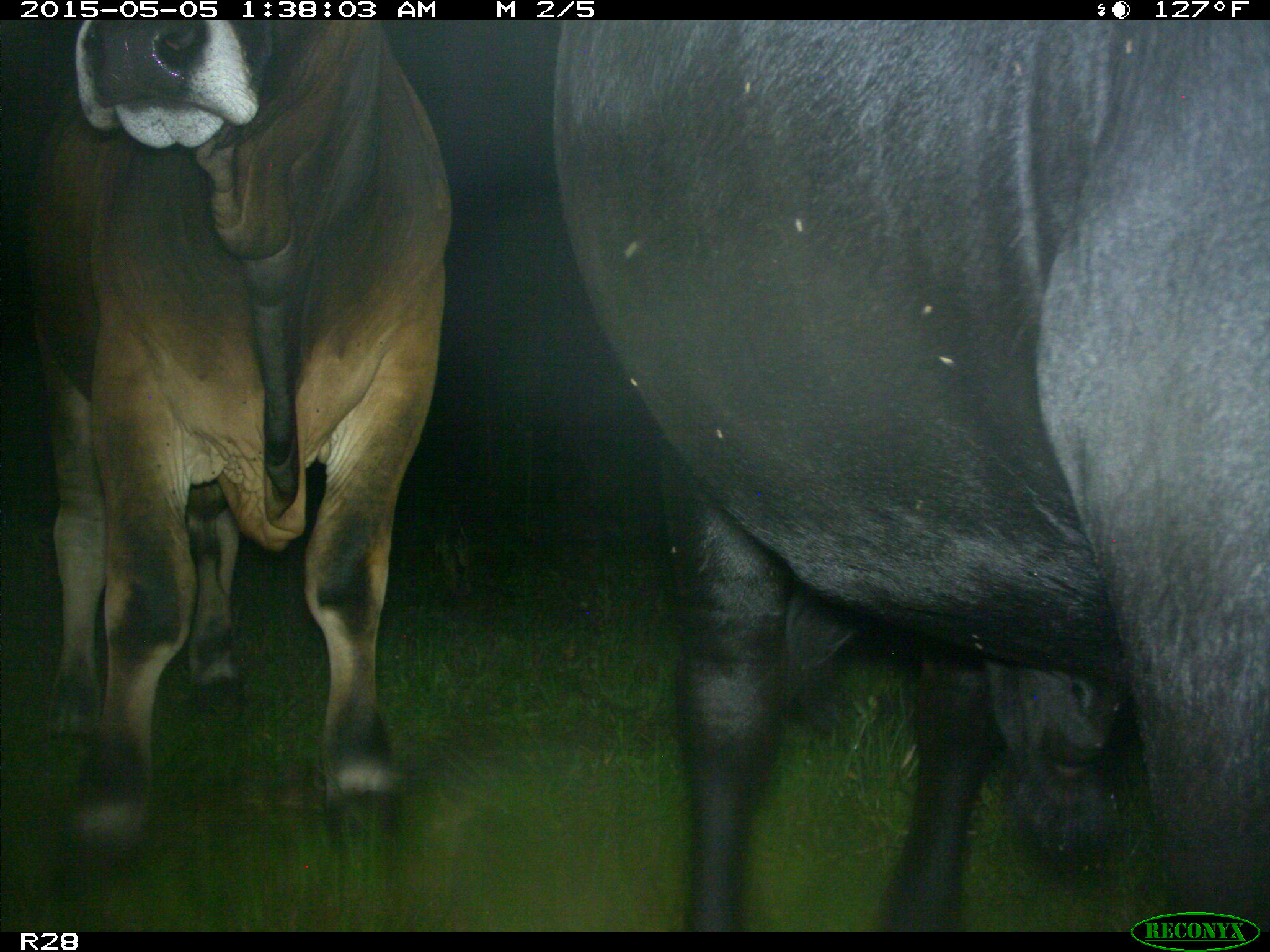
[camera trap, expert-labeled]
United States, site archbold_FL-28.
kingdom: Animalia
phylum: Chordata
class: Mammalia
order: Artiodactyla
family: Bovidae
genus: Bos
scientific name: Bos taurus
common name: domestic cow